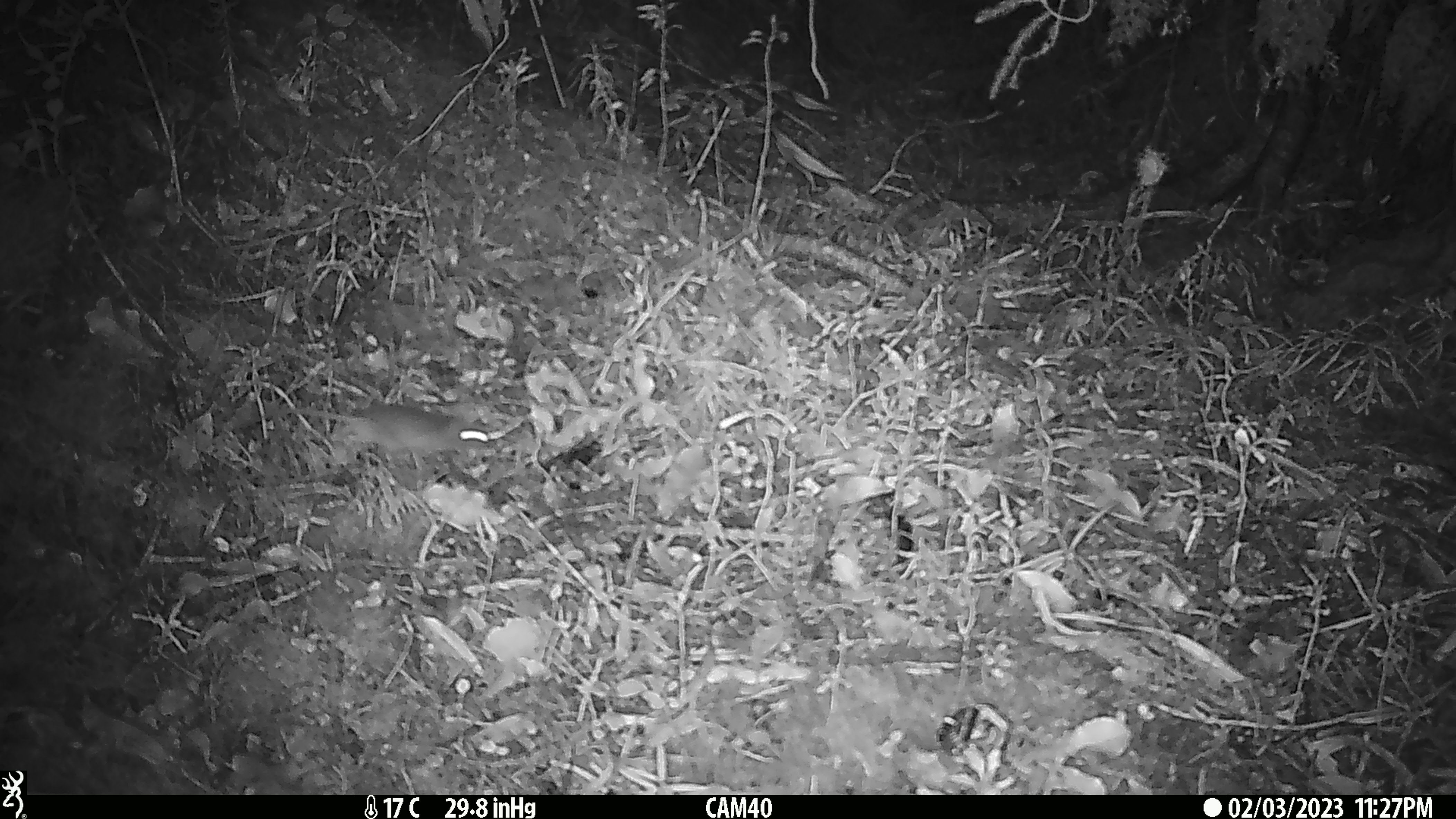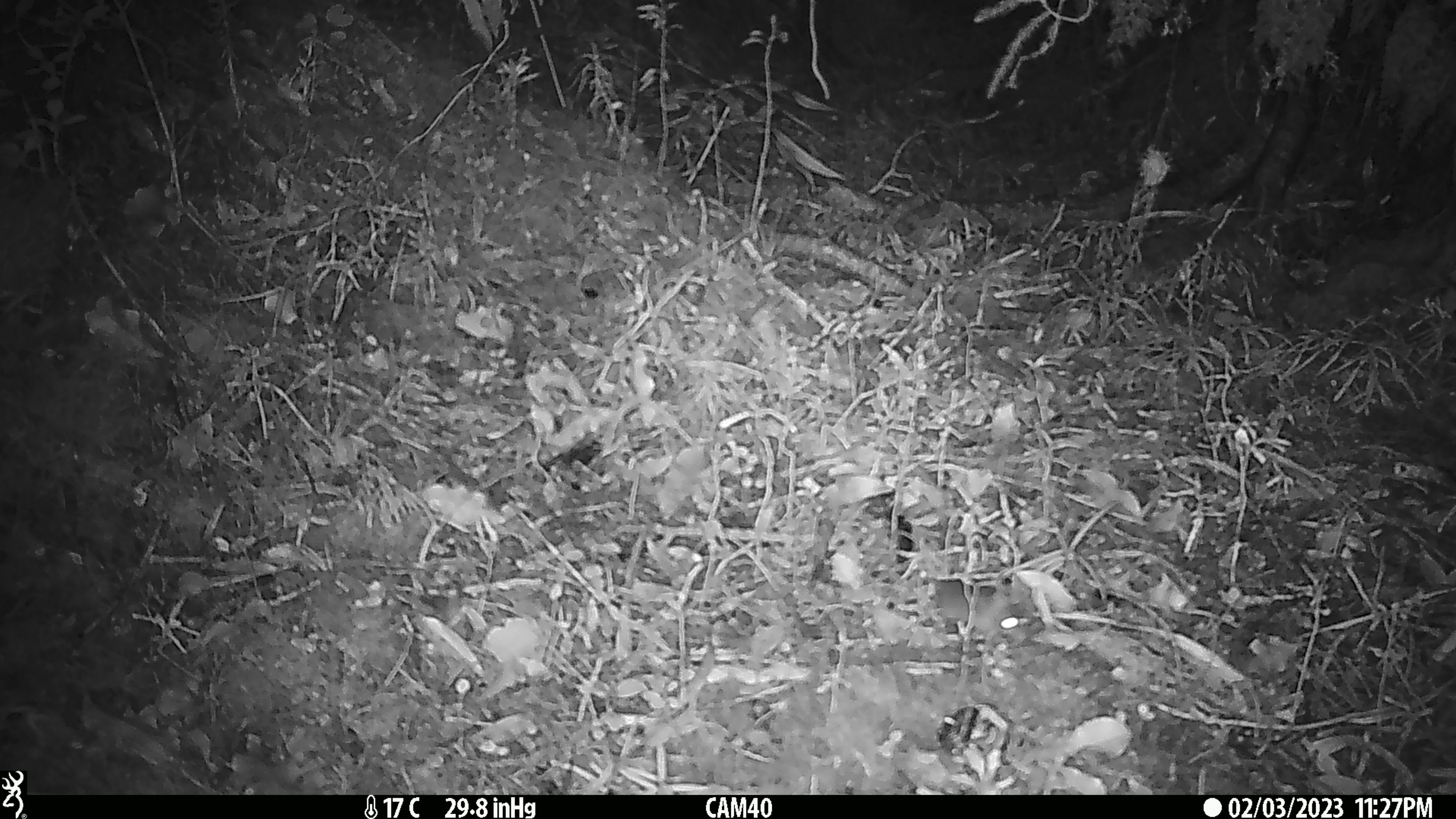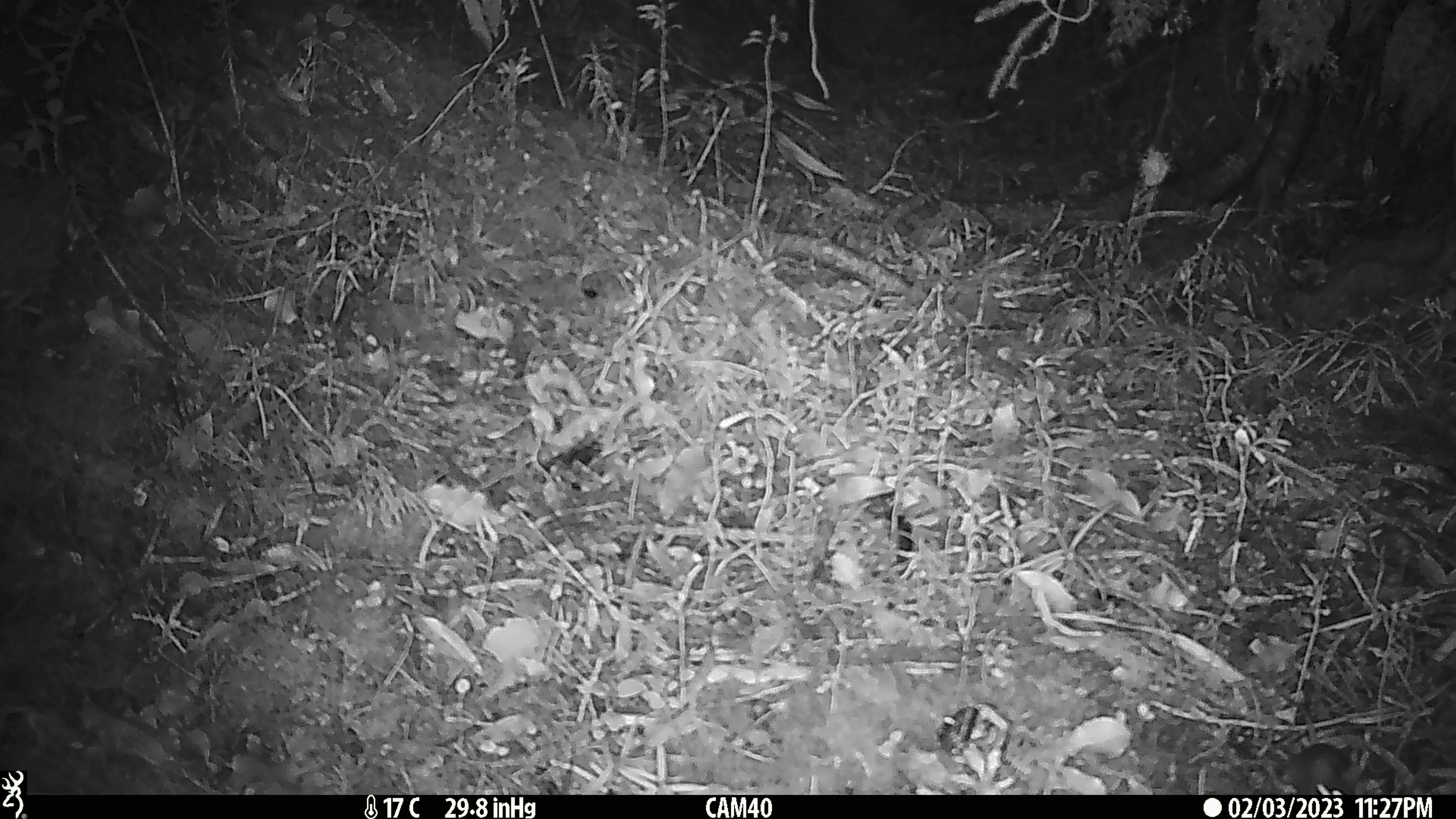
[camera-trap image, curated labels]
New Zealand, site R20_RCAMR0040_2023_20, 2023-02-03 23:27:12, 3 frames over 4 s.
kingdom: Animalia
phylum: Chordata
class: Mammalia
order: Rodentia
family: Muridae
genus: Mus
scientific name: Mus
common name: mouse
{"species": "mouse (Mus)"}